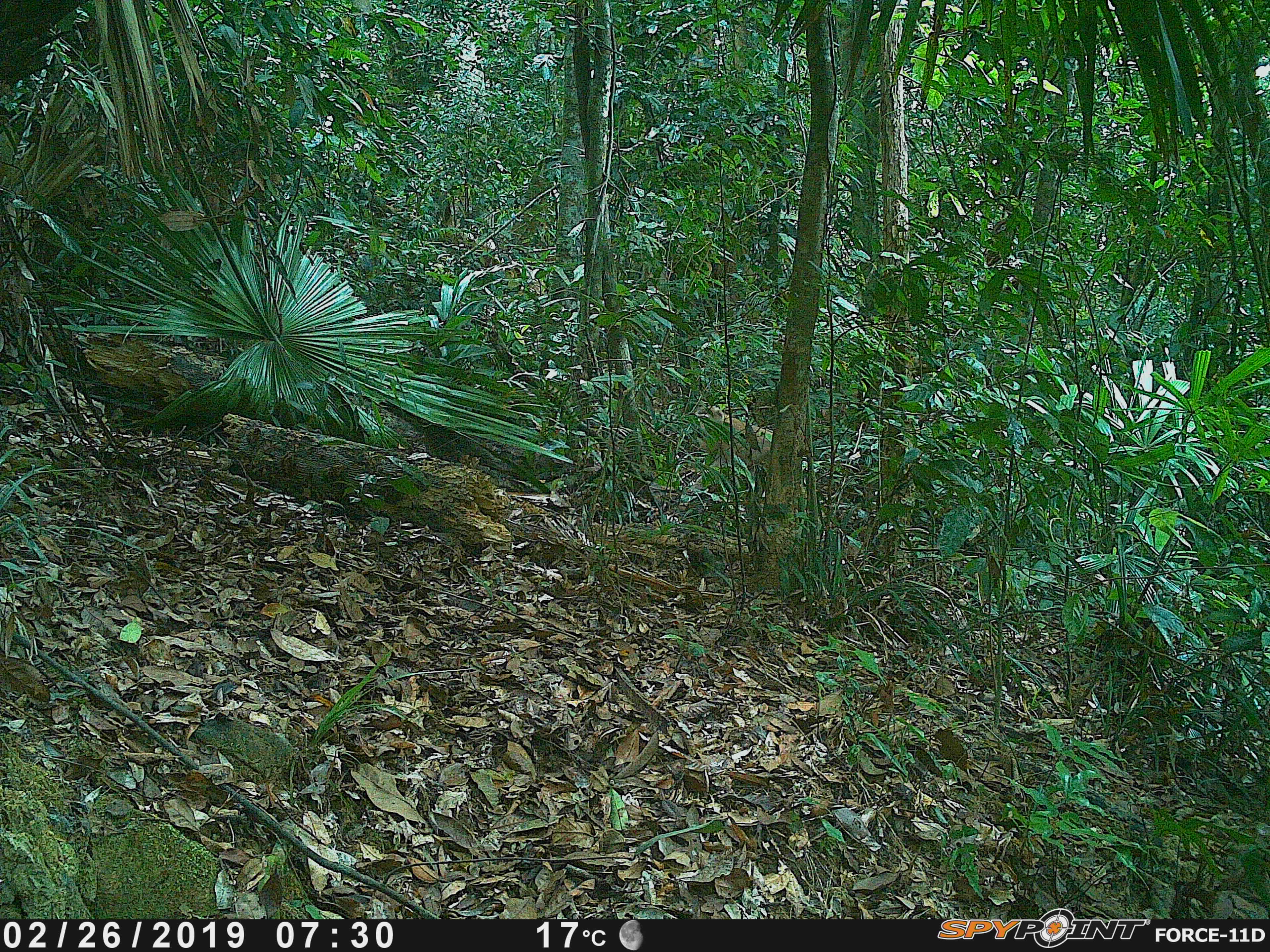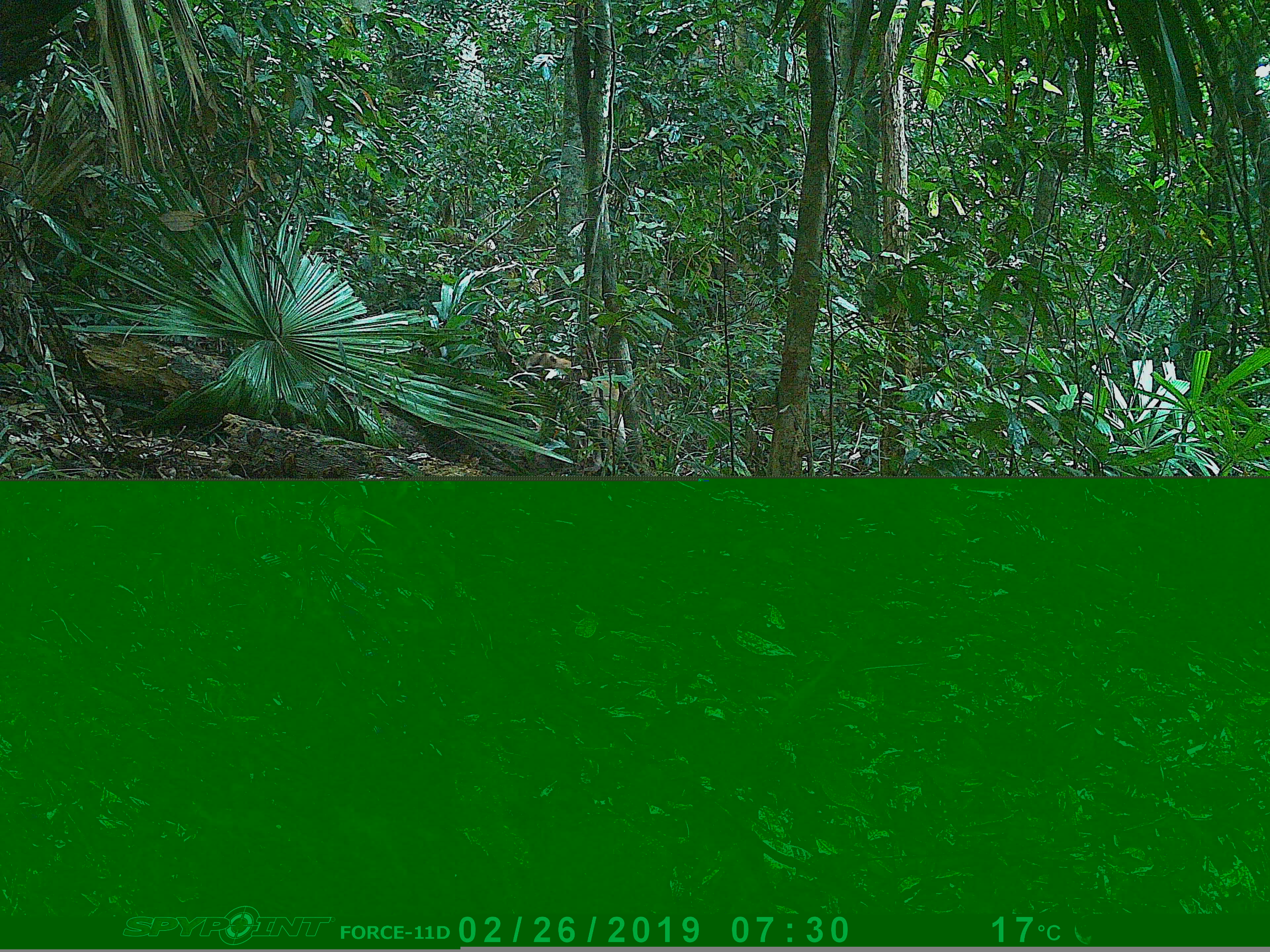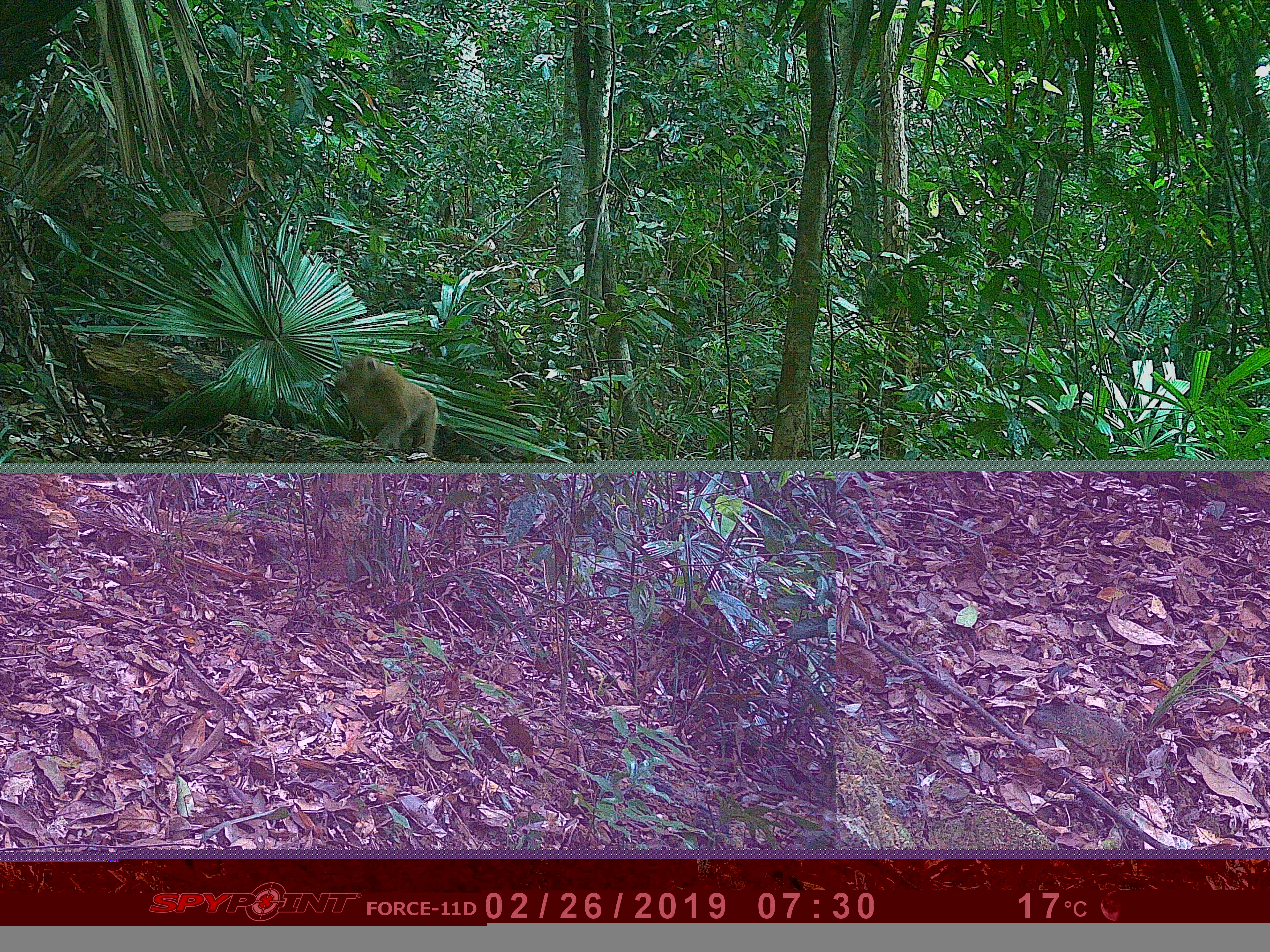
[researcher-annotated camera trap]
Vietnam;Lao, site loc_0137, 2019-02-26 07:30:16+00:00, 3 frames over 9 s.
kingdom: Animalia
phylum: Chordata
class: Mammalia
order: Primates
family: Cercopithecidae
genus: Macaca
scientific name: Macaca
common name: macaque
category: unidentified macaque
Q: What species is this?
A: Unidentified macaque (macaque) (Macaca).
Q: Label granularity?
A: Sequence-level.